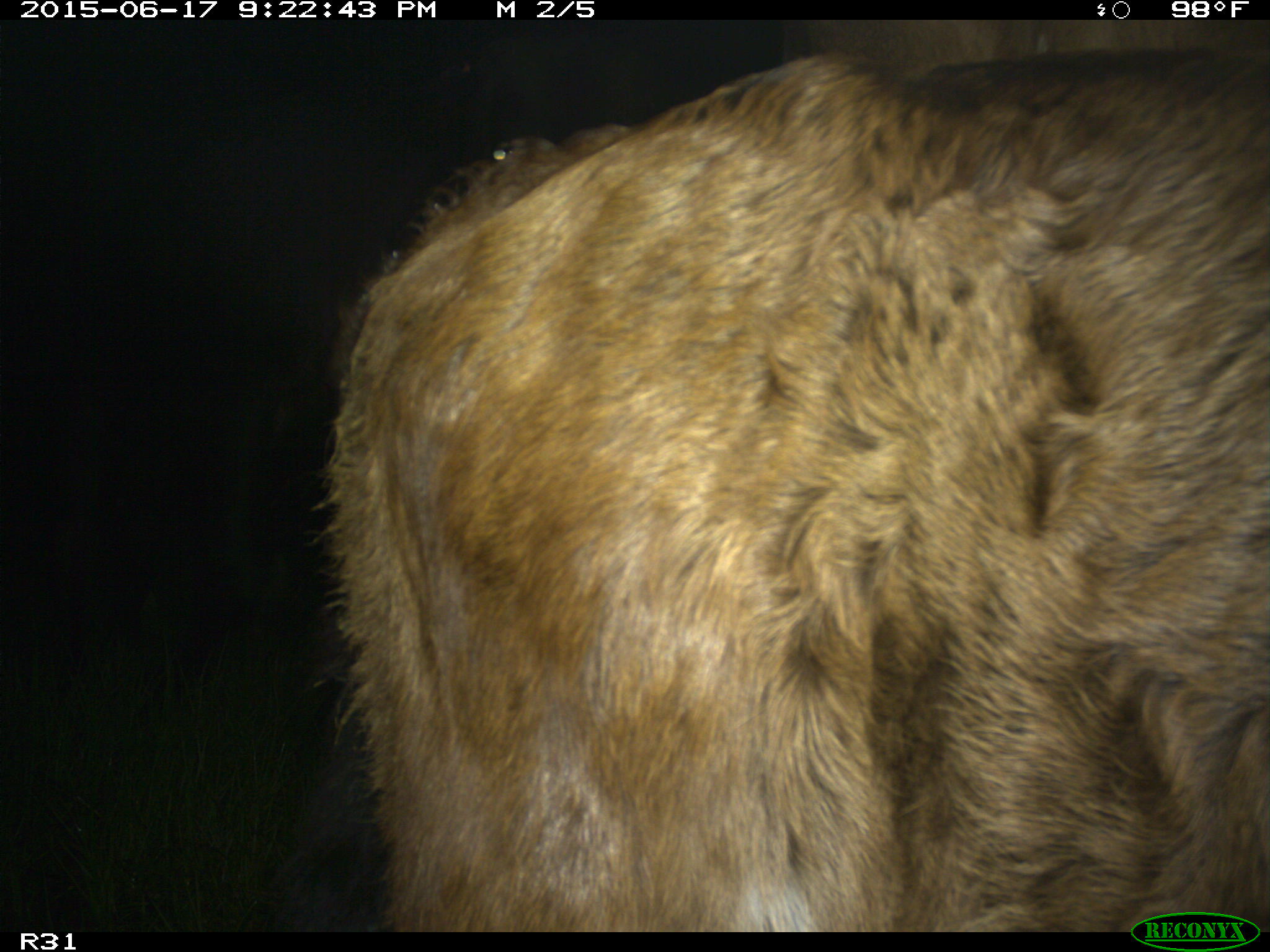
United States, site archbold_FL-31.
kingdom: Animalia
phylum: Chordata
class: Mammalia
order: Artiodactyla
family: Bovidae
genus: Bos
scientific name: Bos taurus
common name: domestic cow